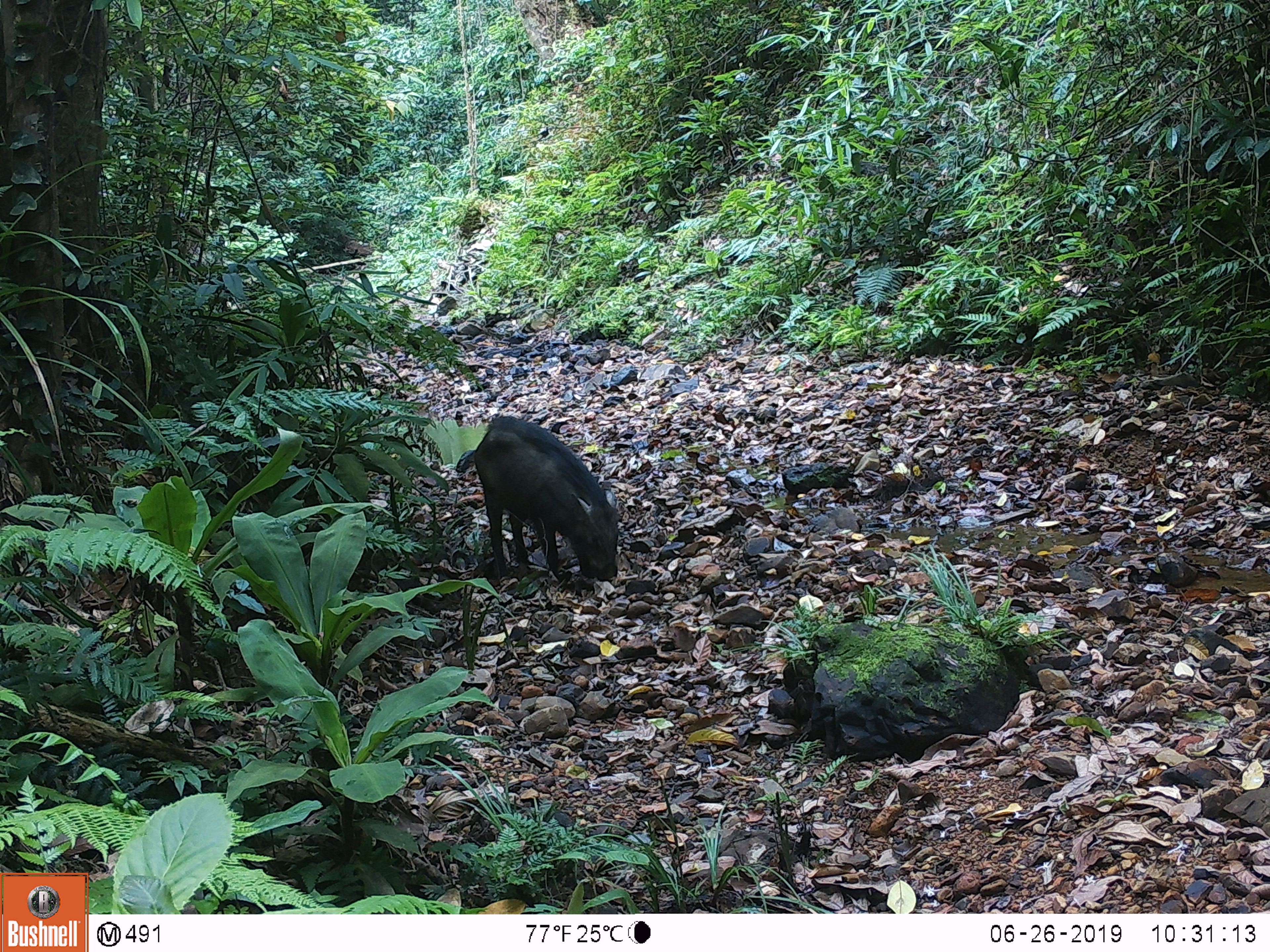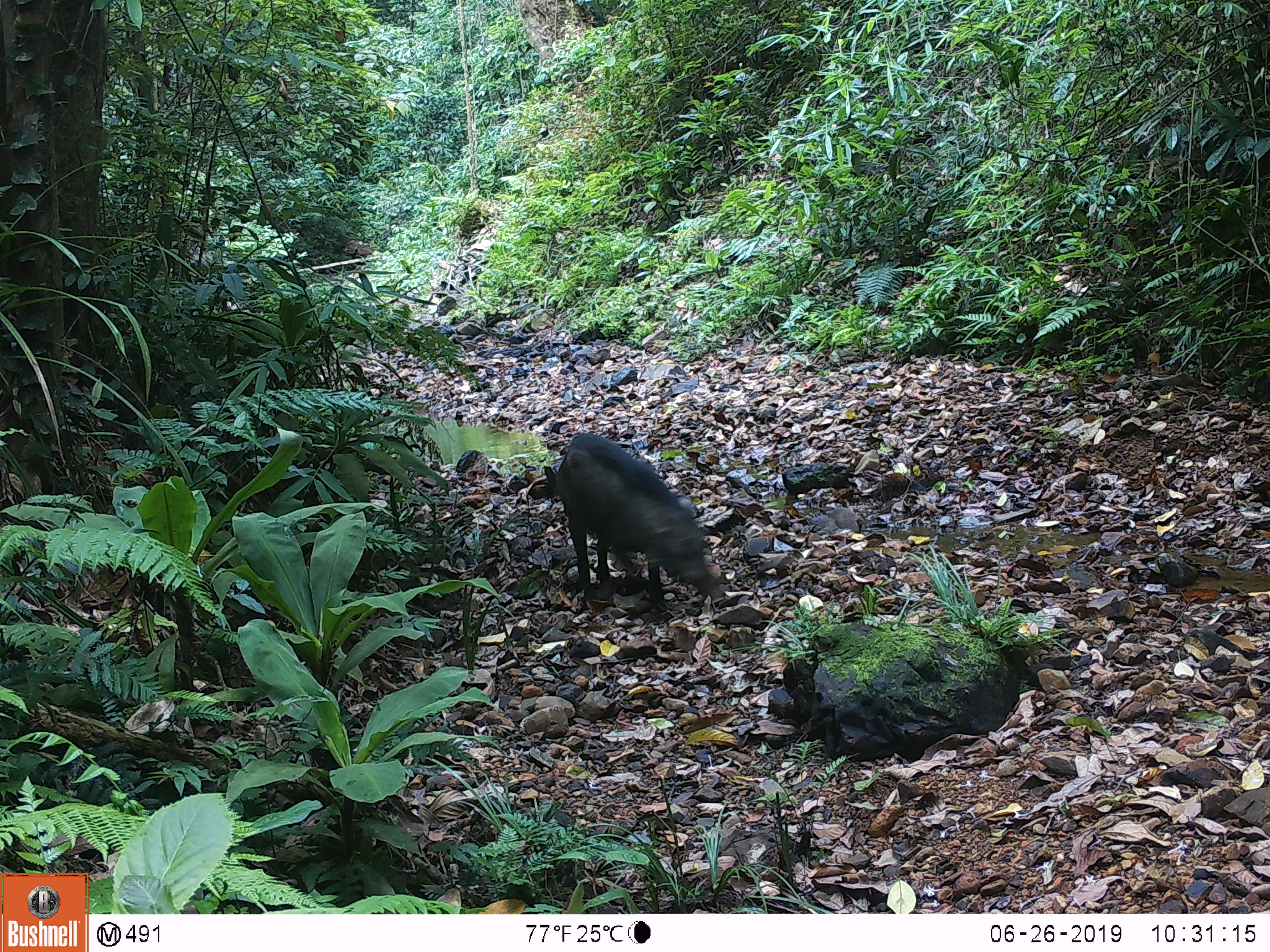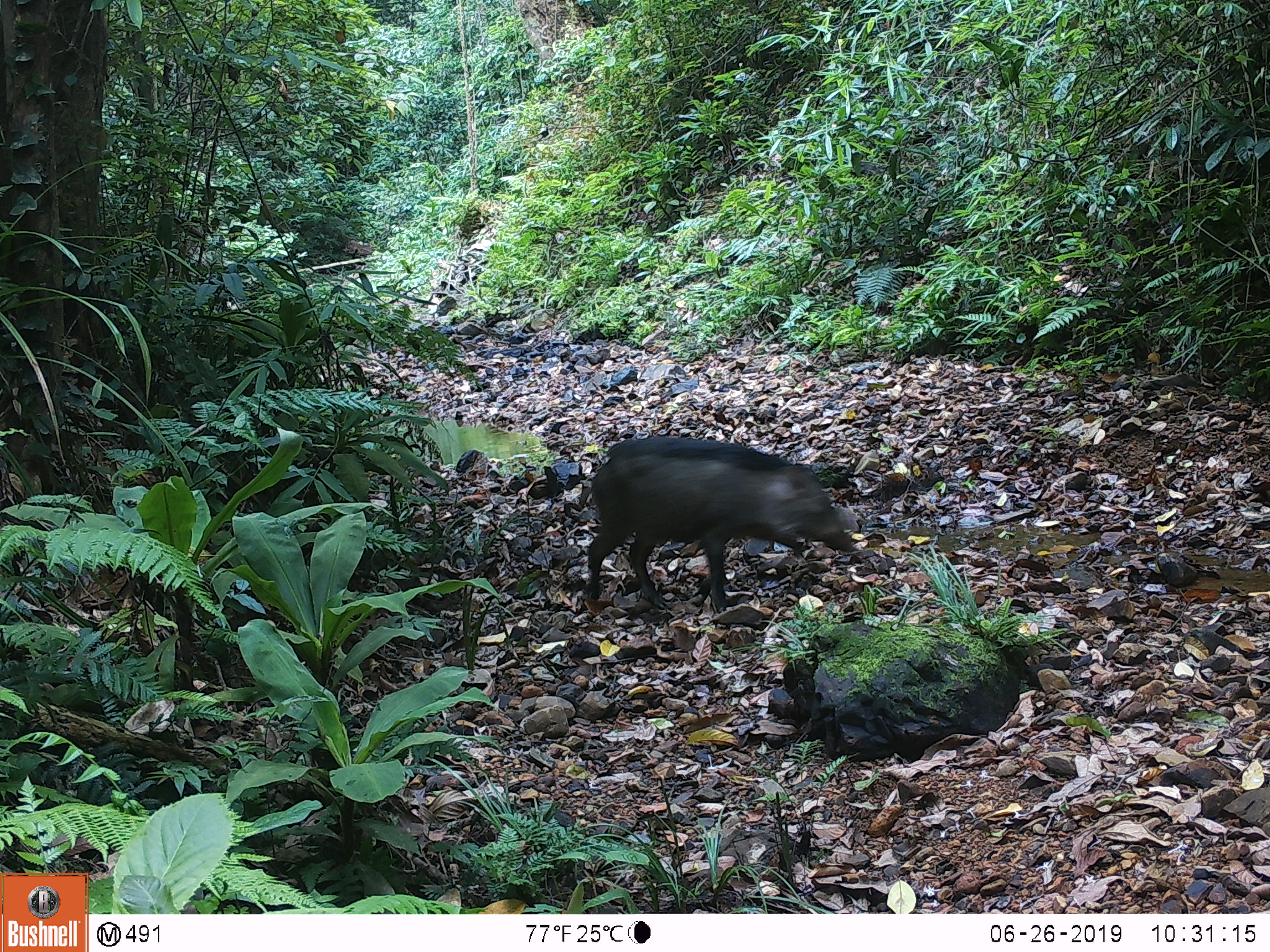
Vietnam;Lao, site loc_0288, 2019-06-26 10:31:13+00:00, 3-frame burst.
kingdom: Animalia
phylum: Chordata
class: Mammalia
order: Artiodactyla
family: Suidae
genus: Sus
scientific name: Sus scrofa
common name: eurasian wild pig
Eurasian wild pig (Sus scrofa). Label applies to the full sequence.